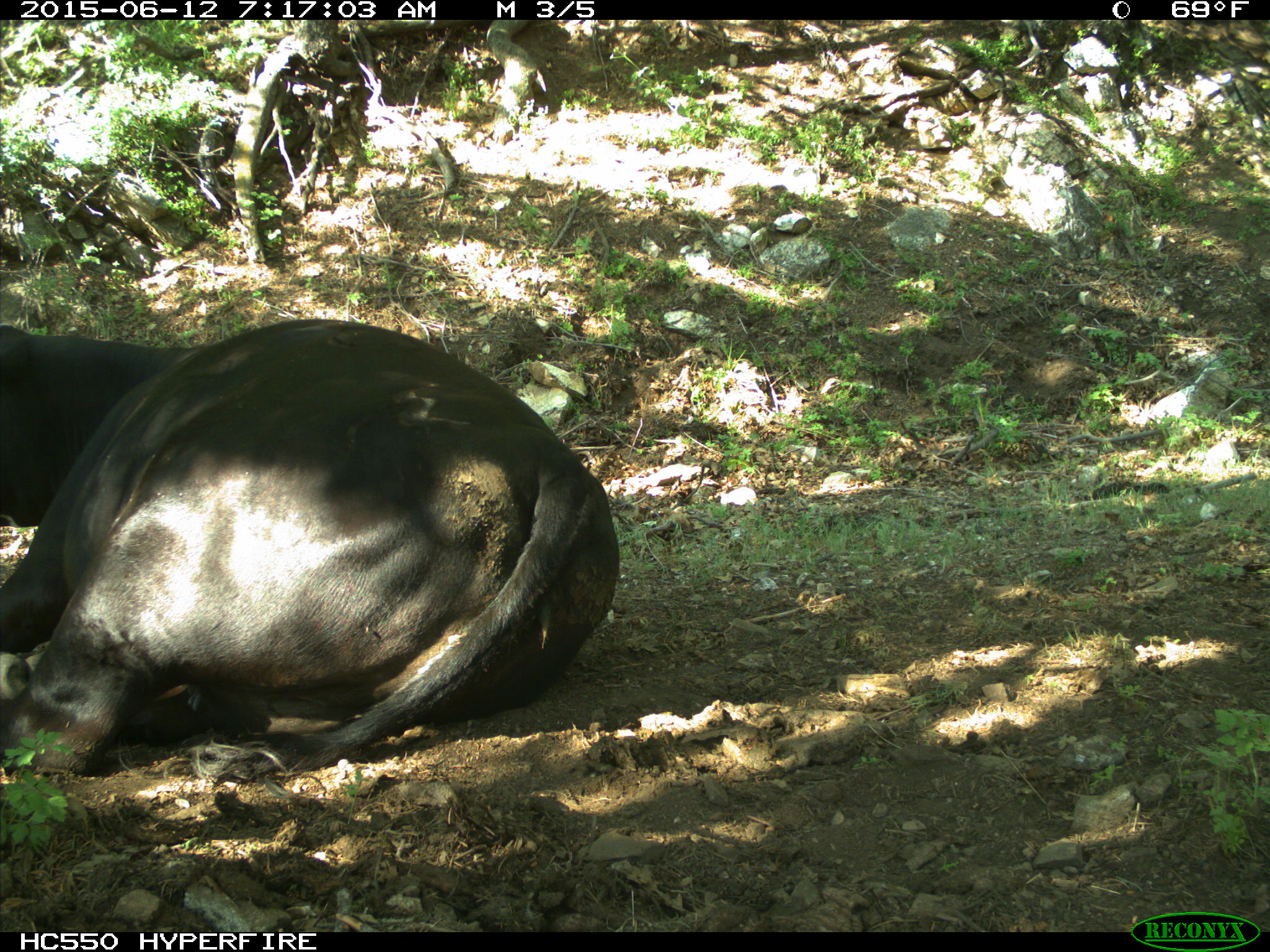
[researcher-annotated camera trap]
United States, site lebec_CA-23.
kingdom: Animalia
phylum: Chordata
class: Mammalia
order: Artiodactyla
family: Bovidae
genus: Bos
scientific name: Bos taurus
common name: domestic cow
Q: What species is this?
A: Bos taurus (domestic cow).